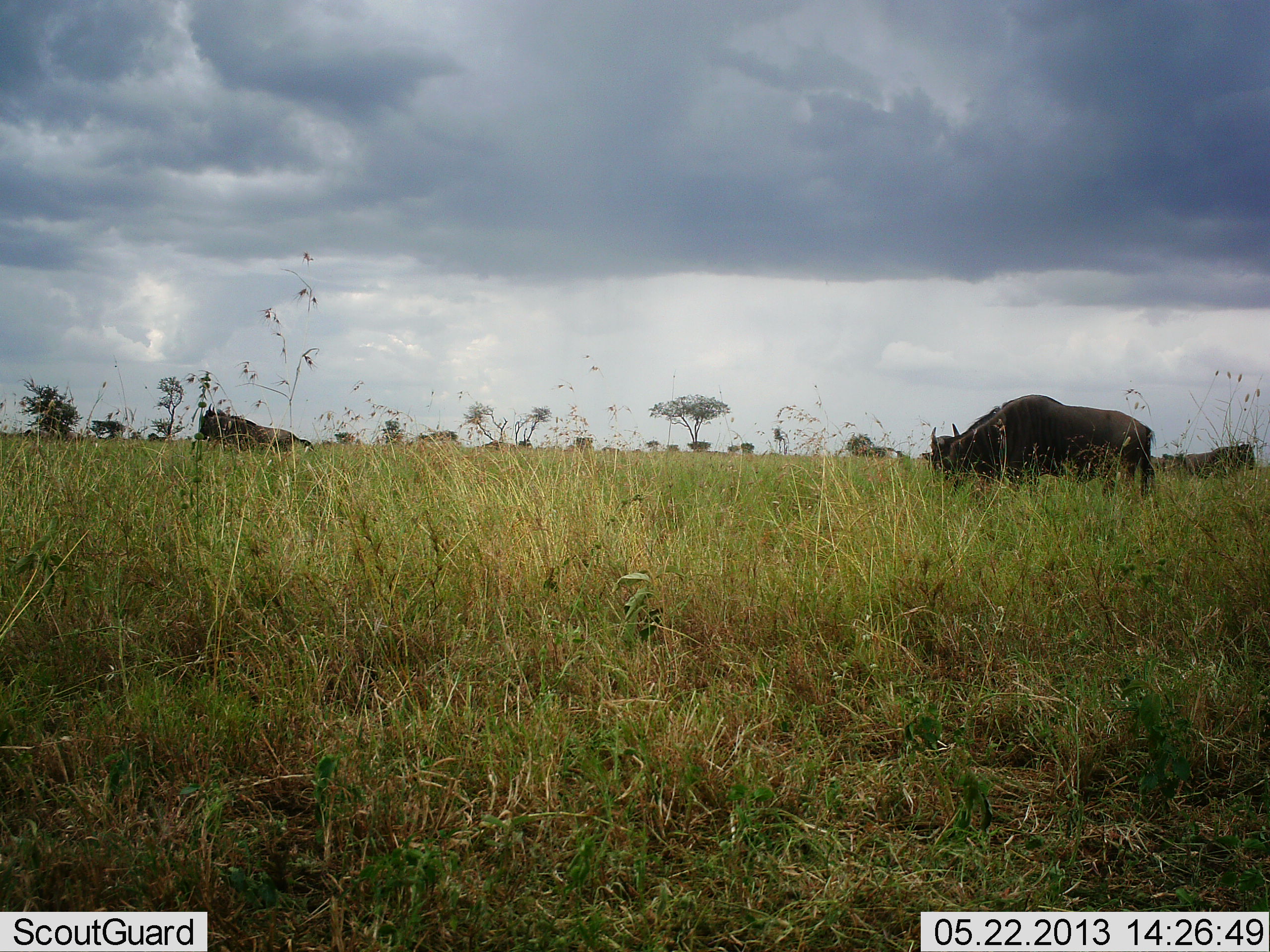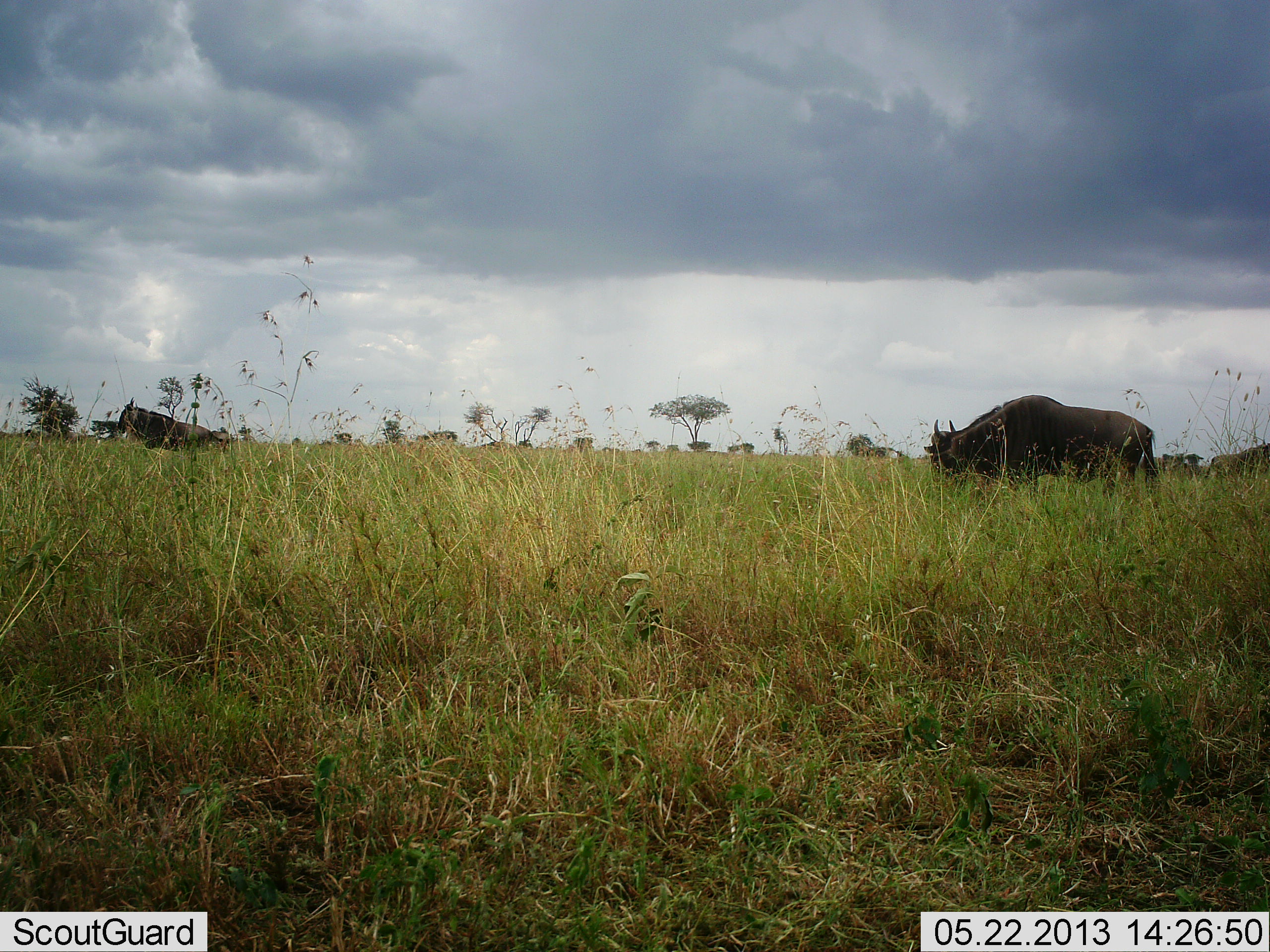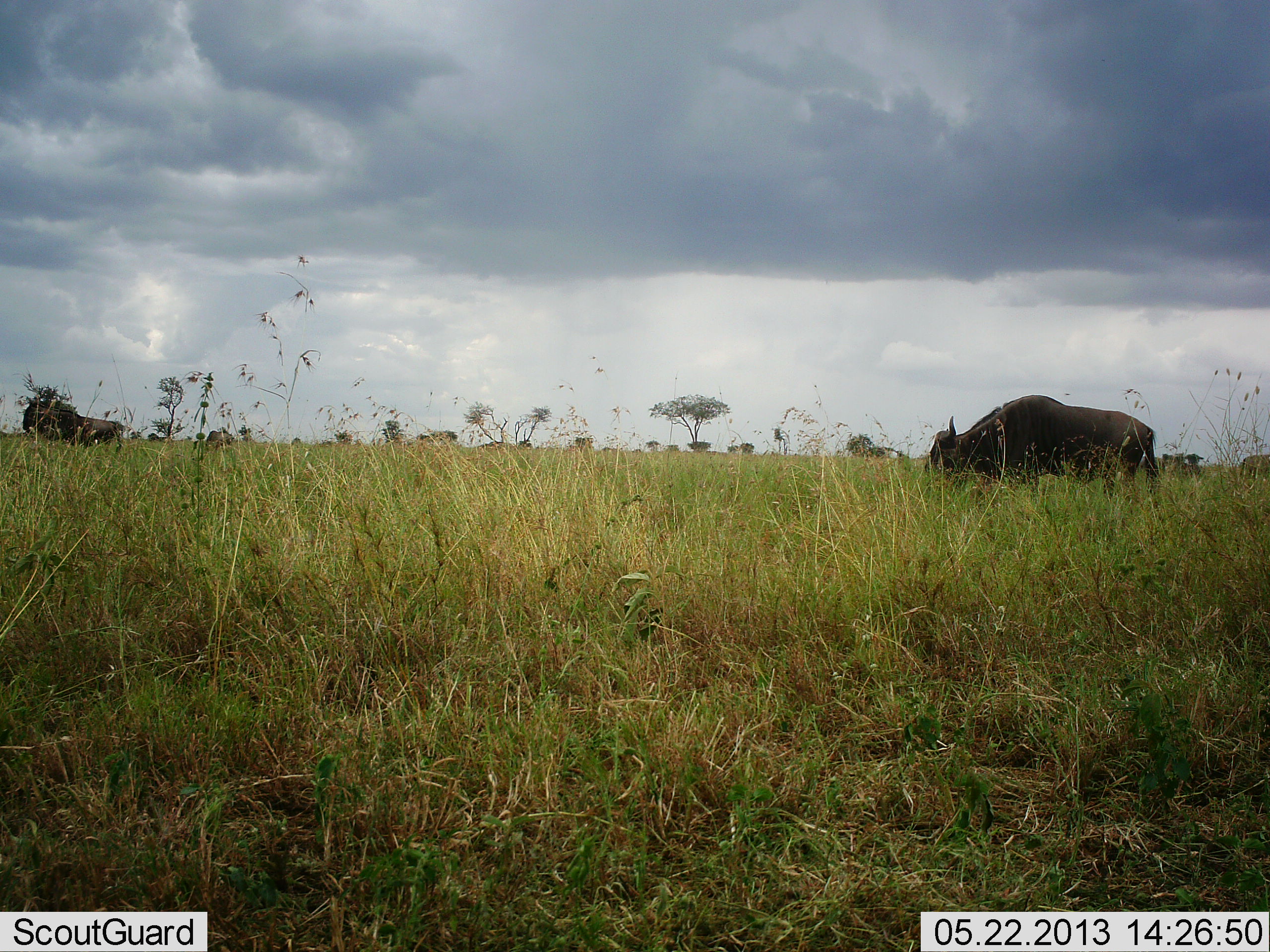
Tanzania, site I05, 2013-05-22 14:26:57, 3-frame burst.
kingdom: Animalia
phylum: Chordata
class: Mammalia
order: Artiodactyla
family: Bovidae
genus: Connochaetes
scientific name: Connochaetes taurinus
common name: blue wildebeest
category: wildebeest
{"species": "wildebeest (blue wildebeest) (Connochaetes taurinus)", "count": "3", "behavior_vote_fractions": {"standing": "48%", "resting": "0%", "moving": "67%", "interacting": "0%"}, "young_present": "0%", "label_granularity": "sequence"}